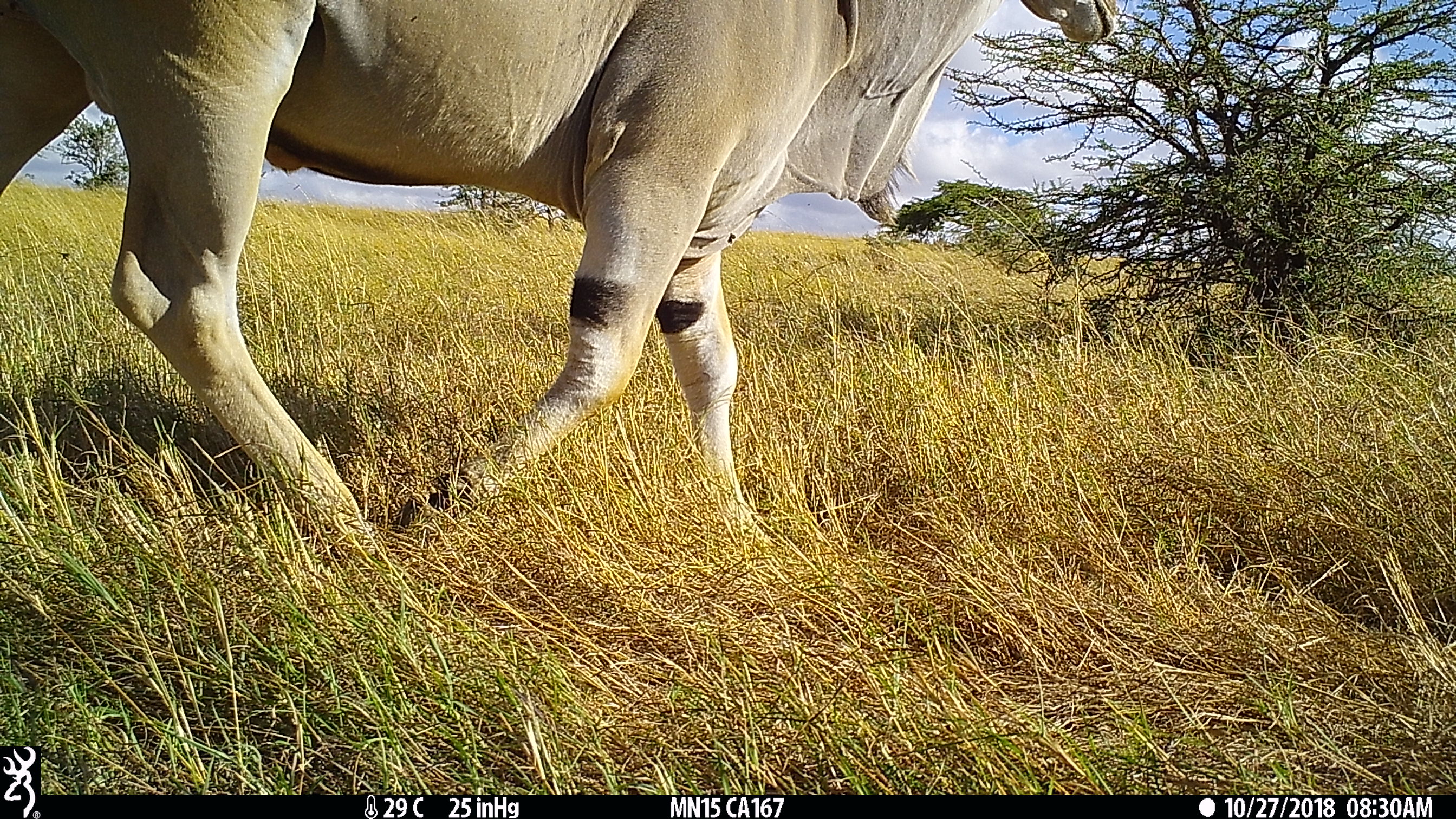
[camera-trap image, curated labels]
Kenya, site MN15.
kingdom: Animalia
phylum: Chordata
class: Mammalia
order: Artiodactyla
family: Bovidae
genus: Tragelaphus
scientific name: Tragelaphus oryx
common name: eland